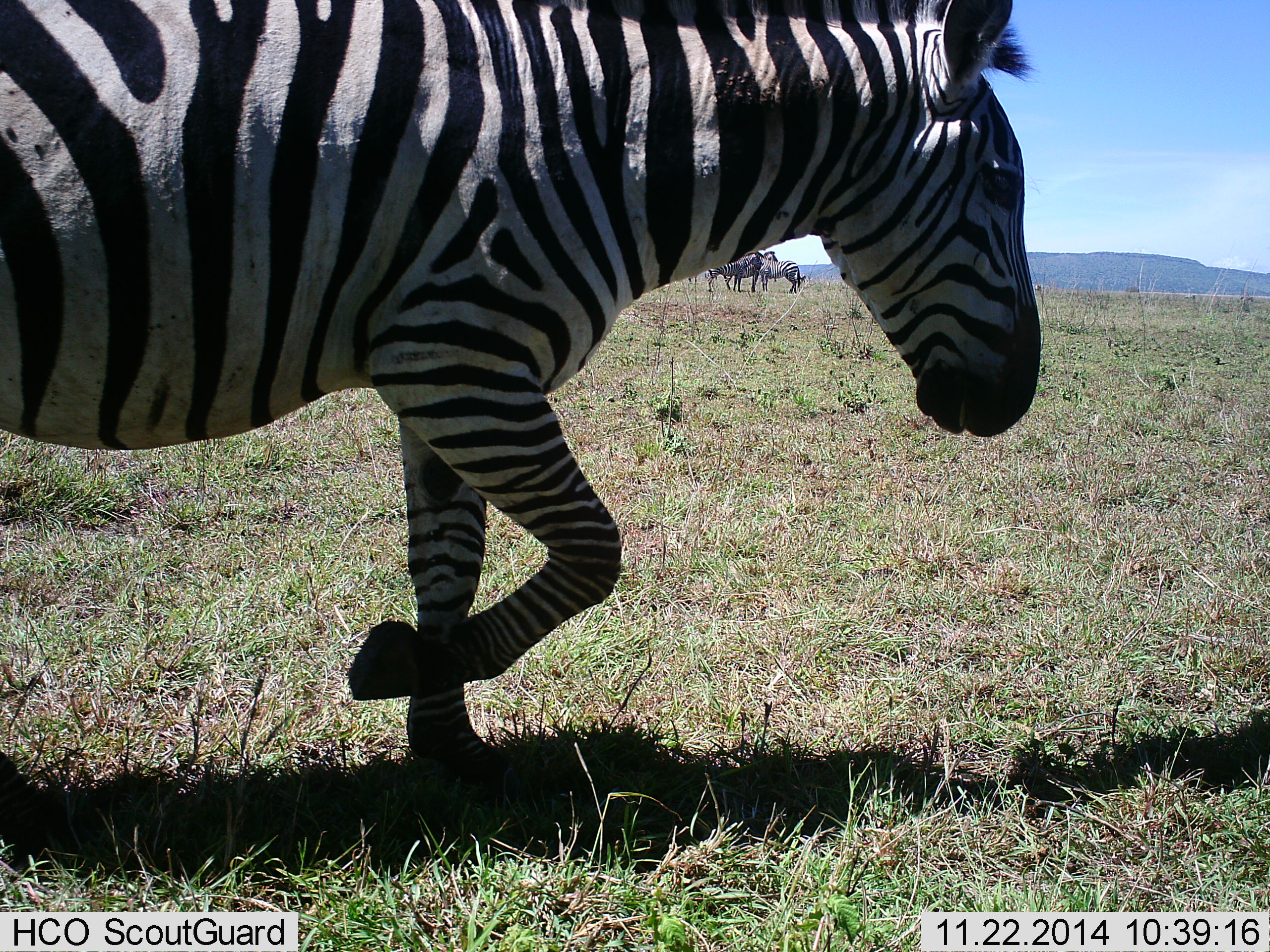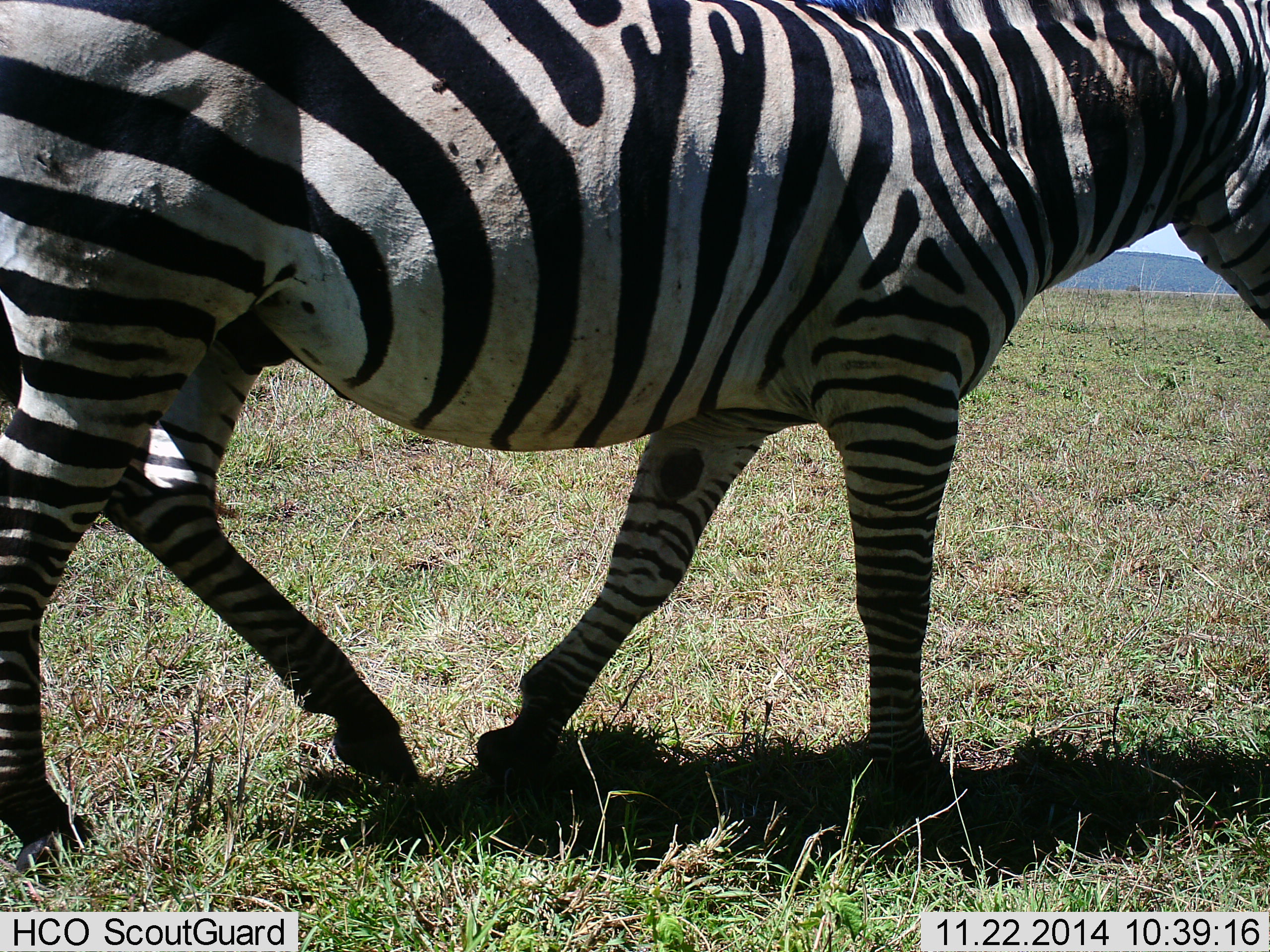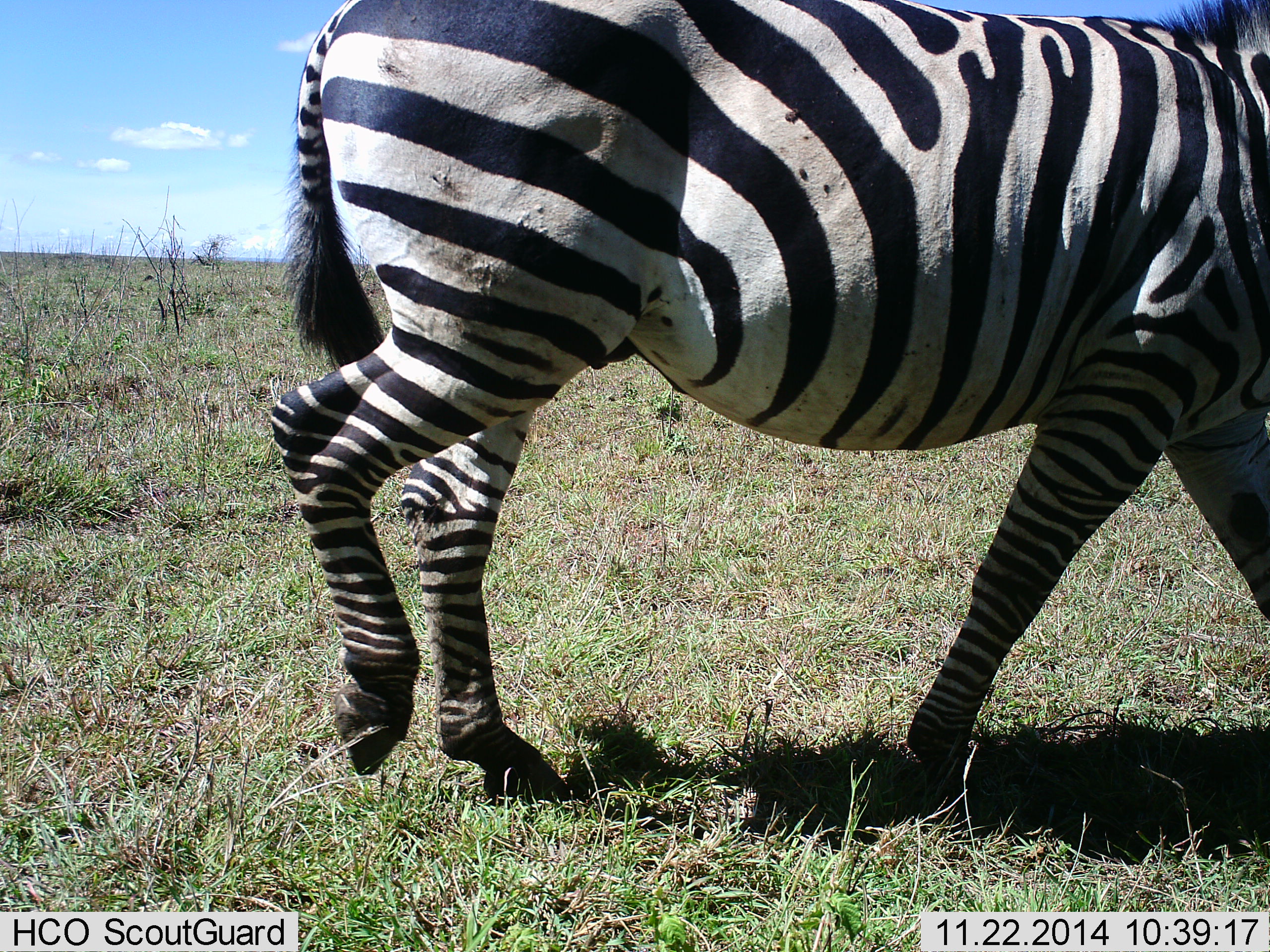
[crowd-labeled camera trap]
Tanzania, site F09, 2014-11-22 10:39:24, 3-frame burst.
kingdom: Animalia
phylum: Chordata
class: Mammalia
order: Perissodactyla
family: Equidae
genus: Equus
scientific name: Equus quagga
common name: plains zebra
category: zebra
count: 1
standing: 27%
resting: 0%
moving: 100%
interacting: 0%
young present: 0%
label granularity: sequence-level